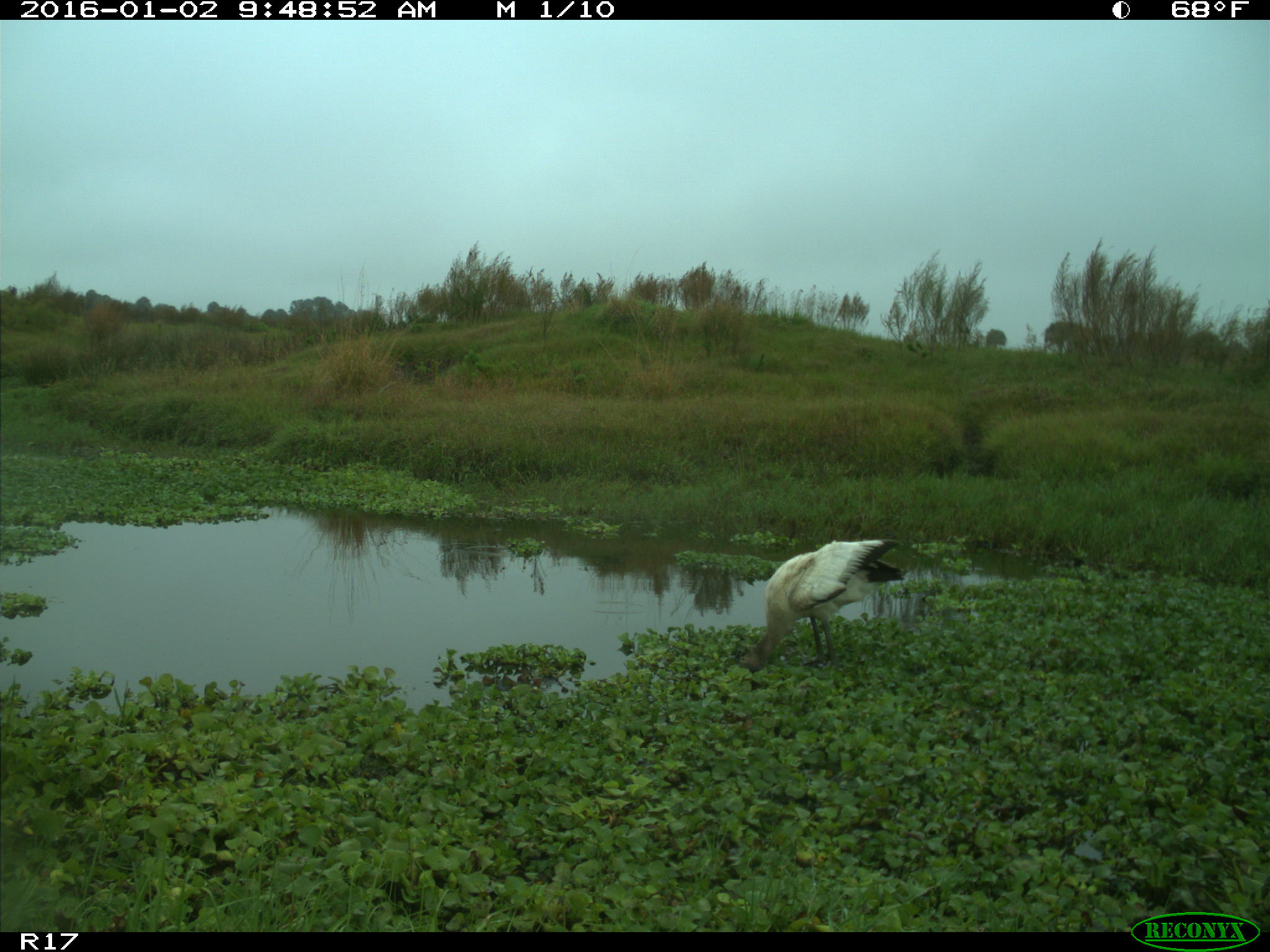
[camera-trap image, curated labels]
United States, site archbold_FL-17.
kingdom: Animalia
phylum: Chordata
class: Aves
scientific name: Aves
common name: birds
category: unidentified bird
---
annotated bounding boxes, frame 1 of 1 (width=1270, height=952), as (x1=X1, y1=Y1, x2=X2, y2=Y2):
animal: (x1=741, y1=539, x2=905, y2=674)